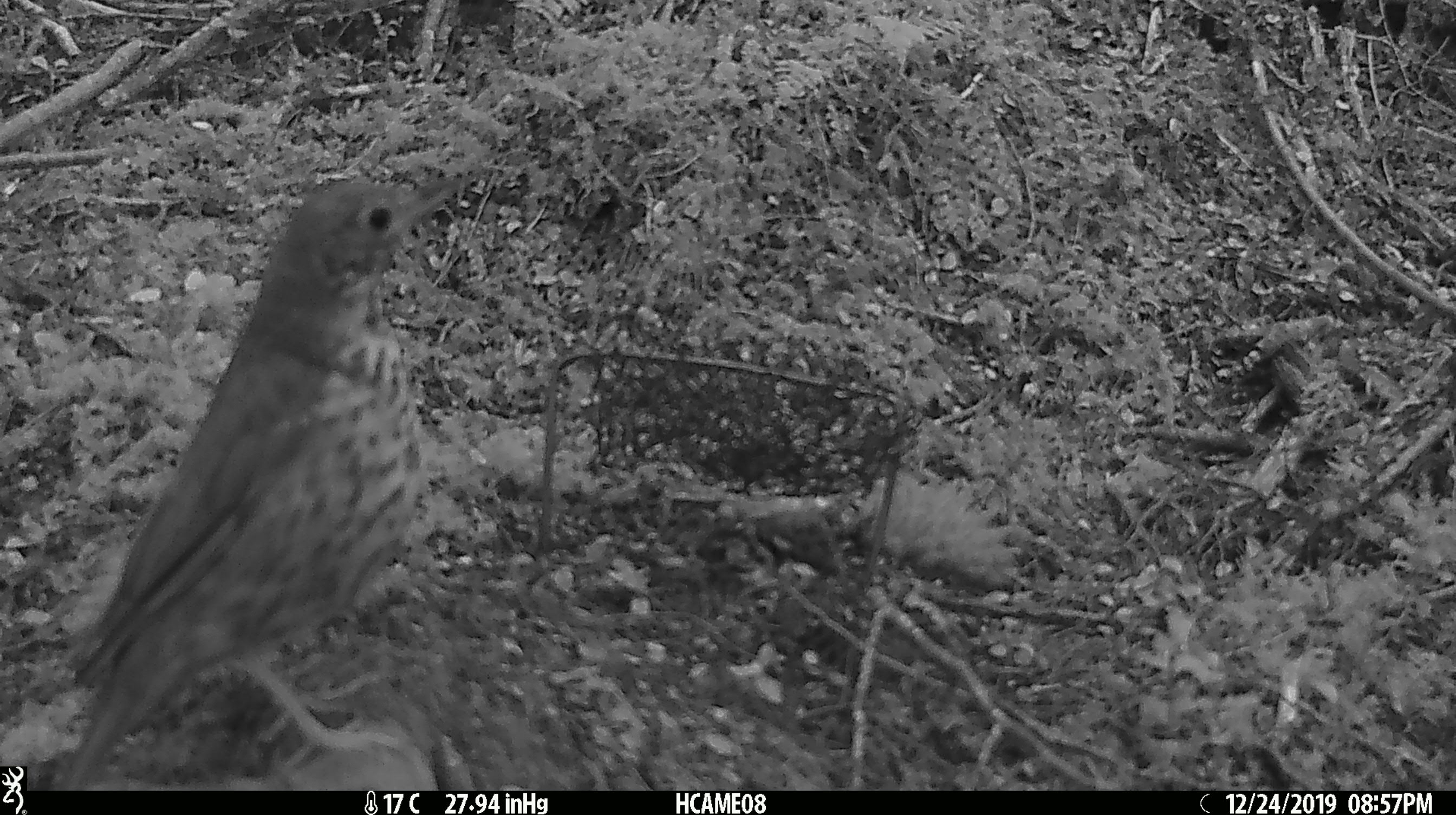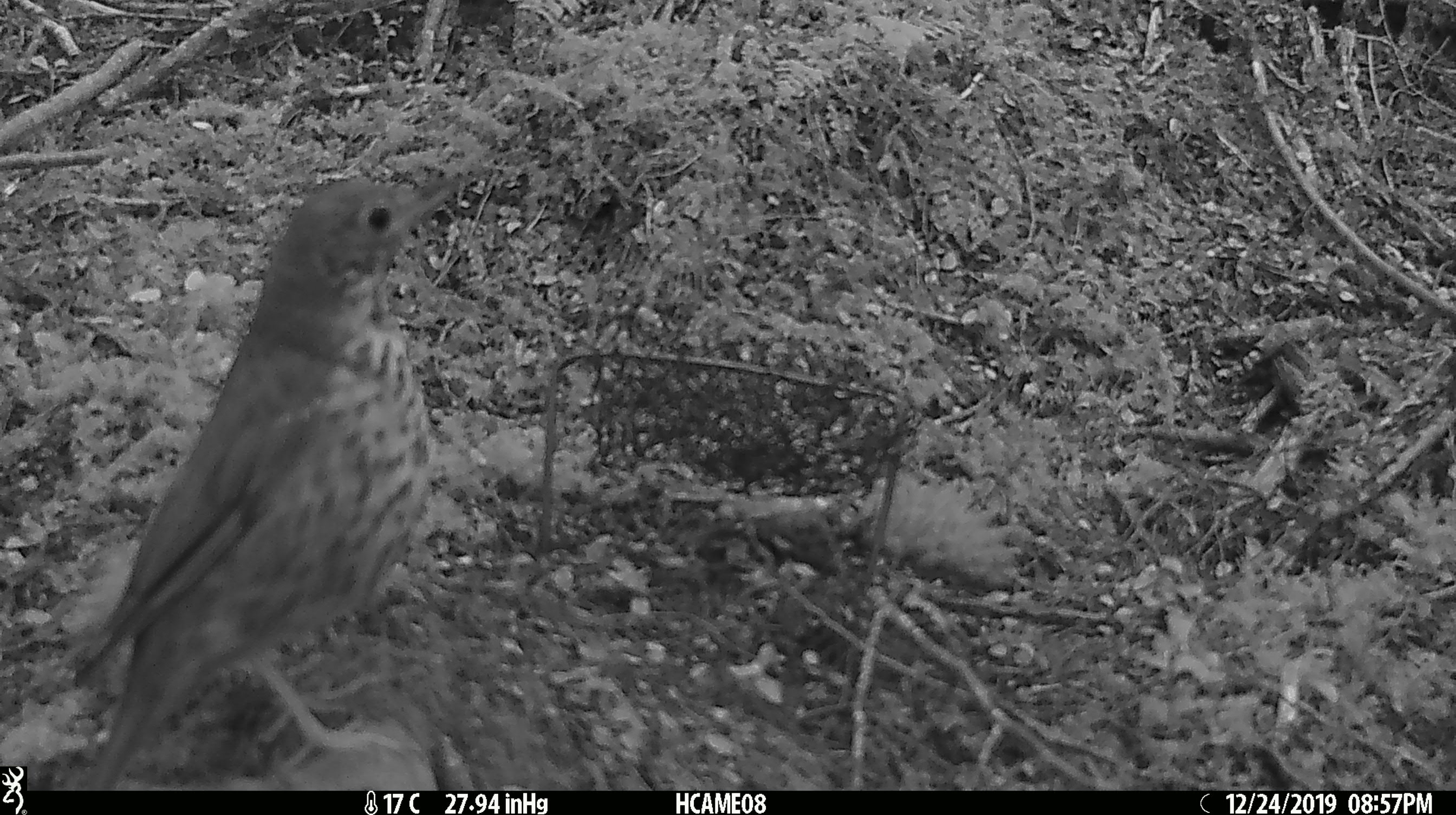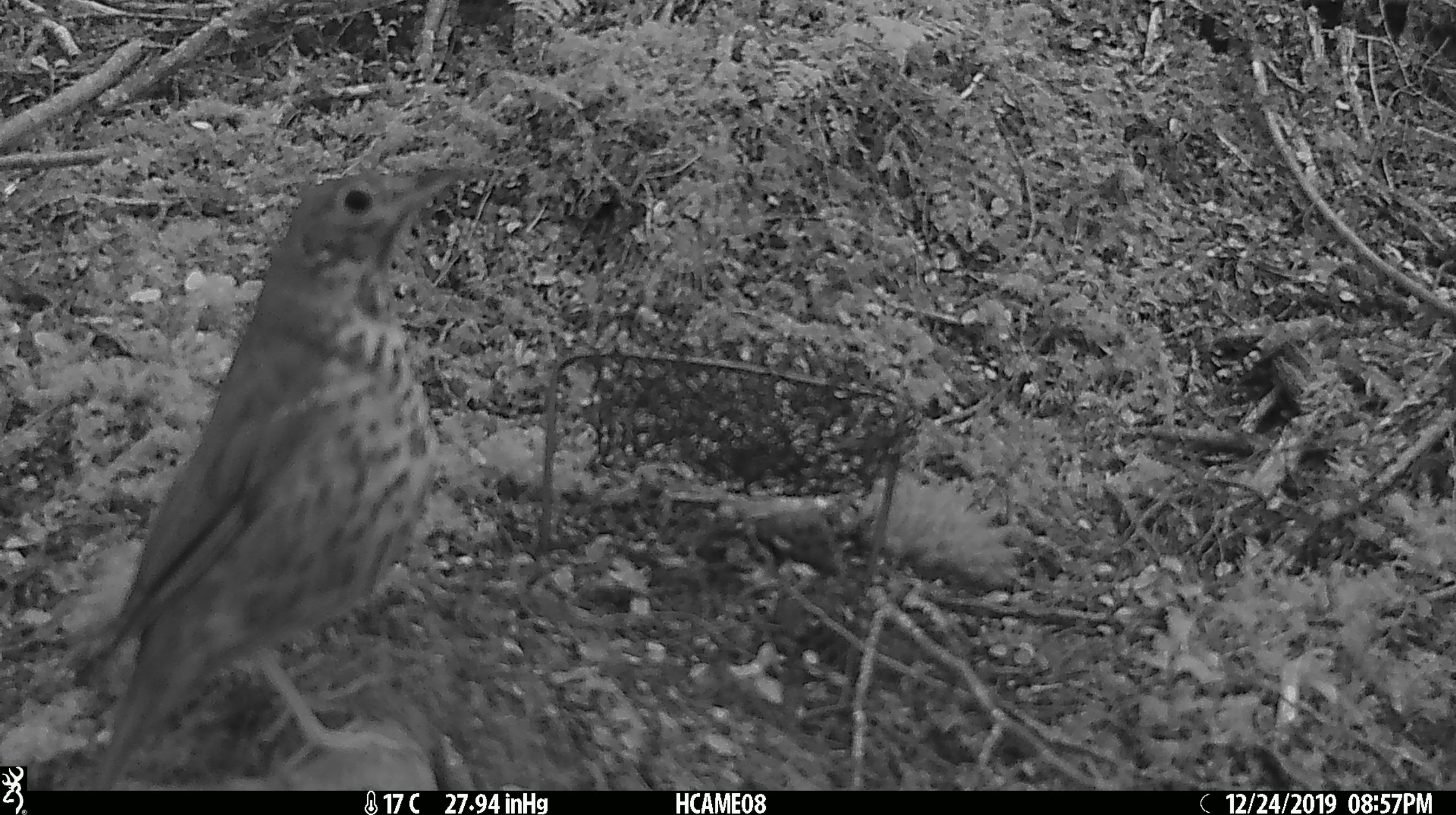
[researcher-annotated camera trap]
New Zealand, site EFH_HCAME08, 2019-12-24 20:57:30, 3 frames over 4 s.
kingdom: Animalia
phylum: Chordata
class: Aves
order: Passeriformes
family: Turdidae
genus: Turdus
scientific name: Turdus philomelos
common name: song thrush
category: thrush